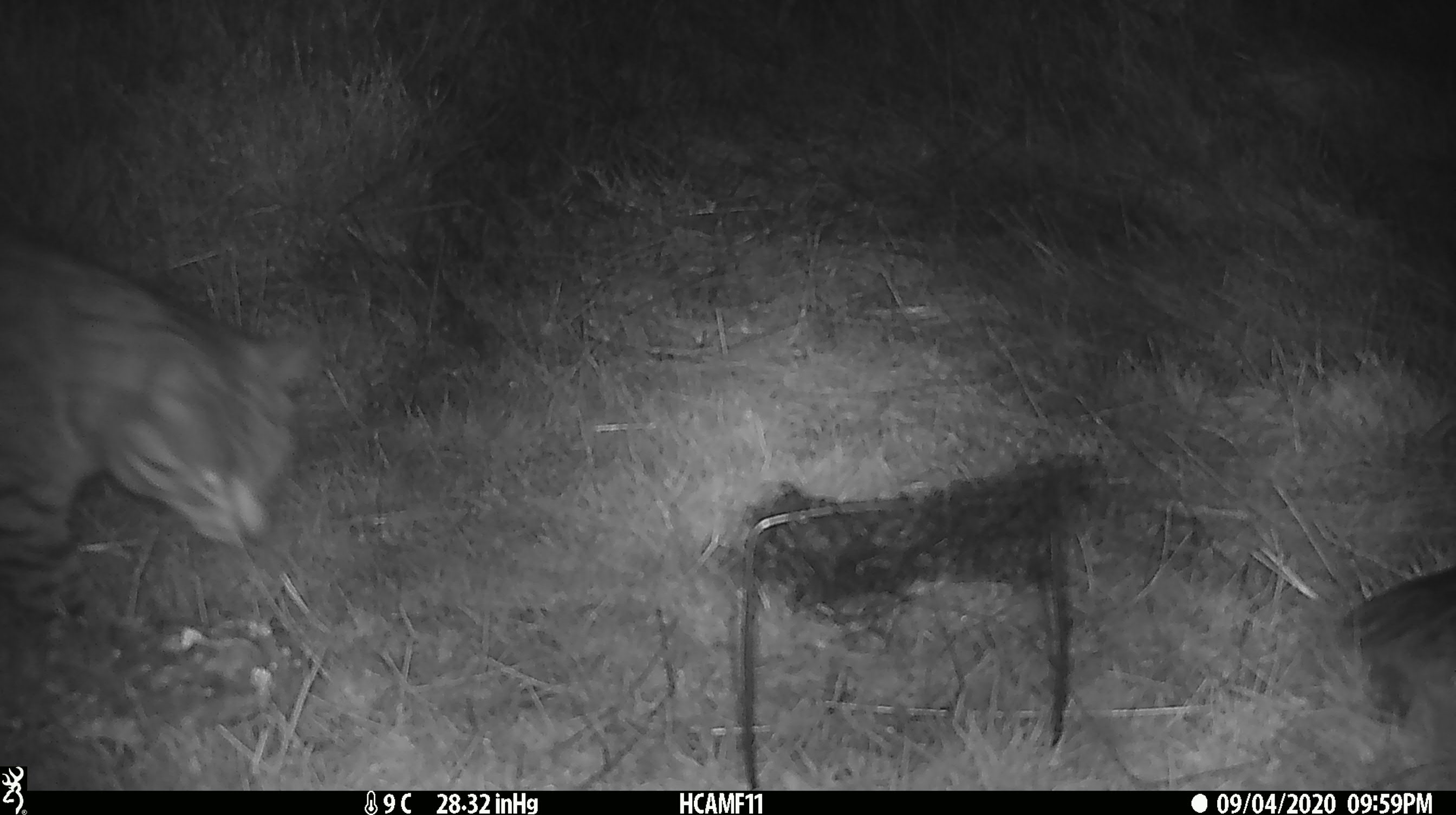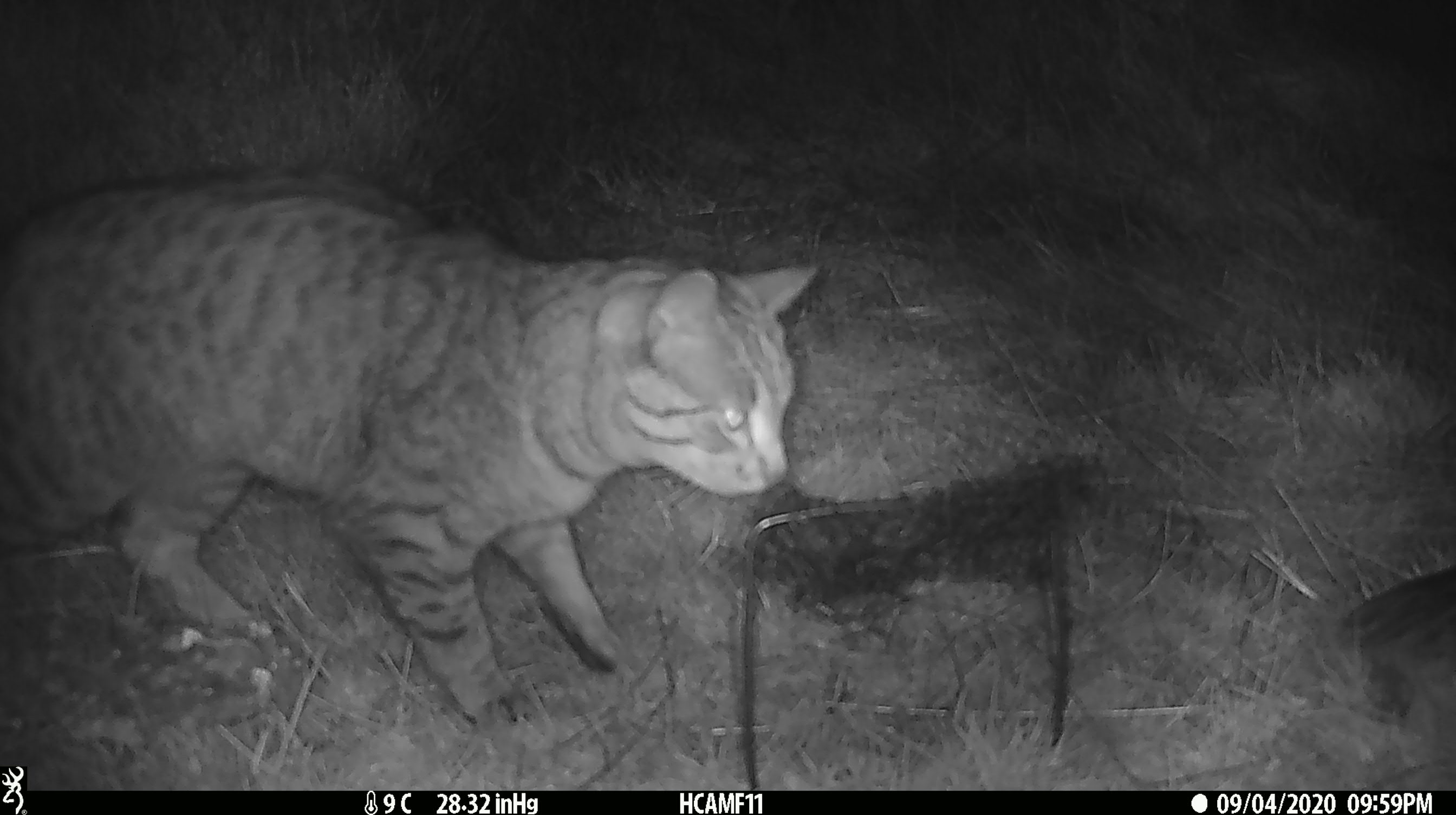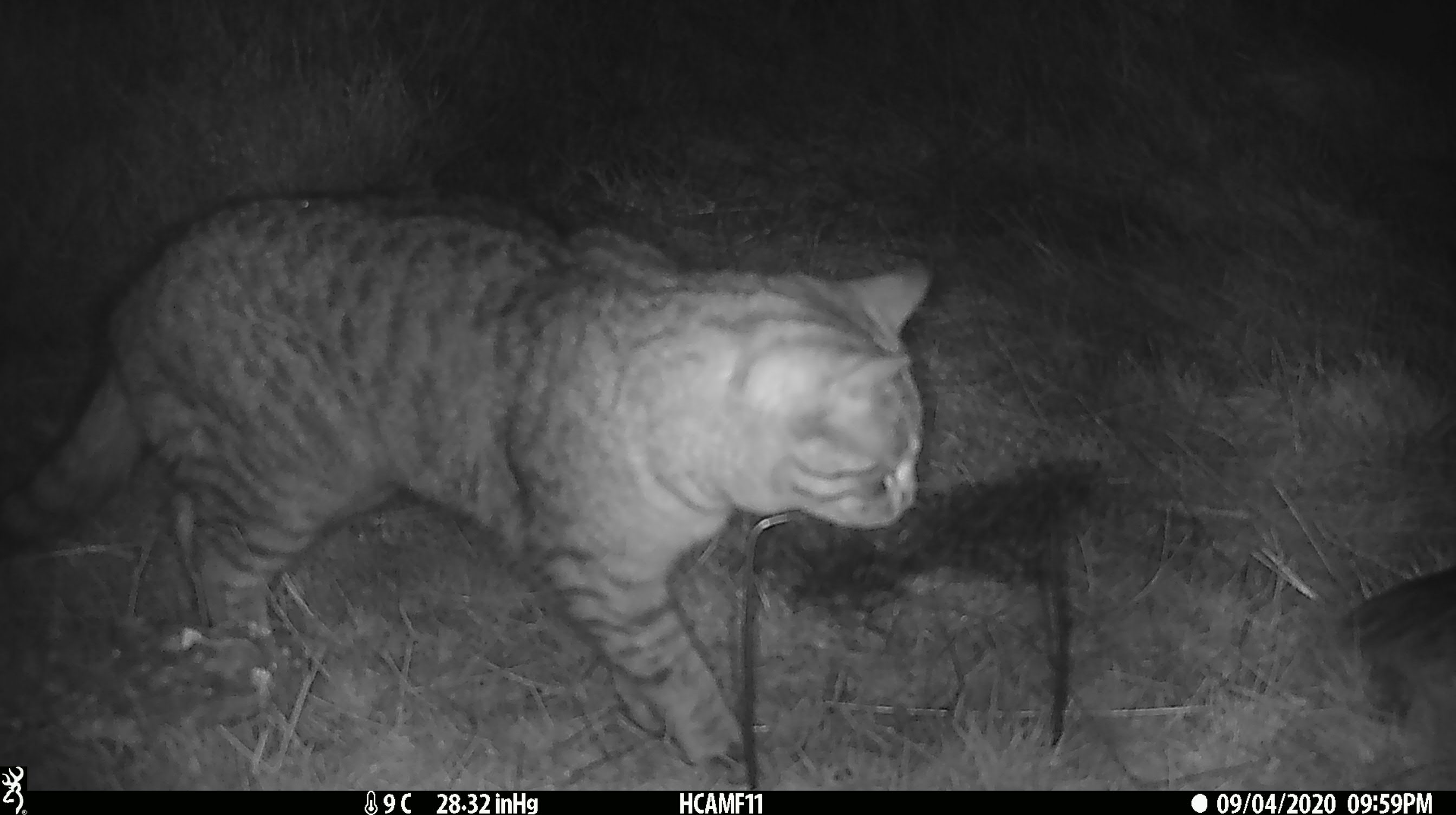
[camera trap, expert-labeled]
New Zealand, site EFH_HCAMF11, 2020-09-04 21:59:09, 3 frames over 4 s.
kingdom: Animalia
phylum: Chordata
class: Mammalia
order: Carnivora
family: Felidae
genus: Felis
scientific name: Felis catus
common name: domestic cat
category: cat